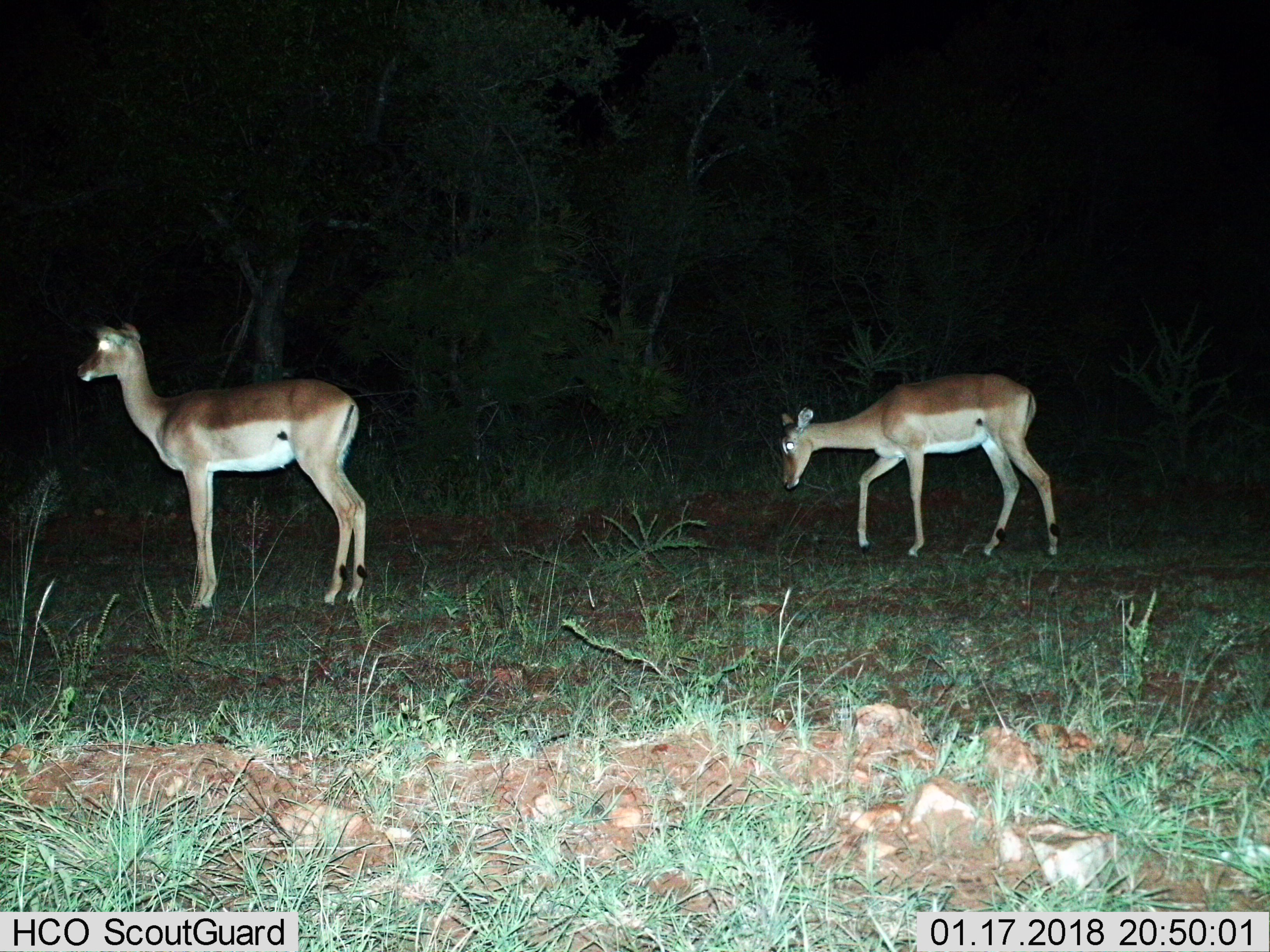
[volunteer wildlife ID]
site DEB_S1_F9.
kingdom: Animalia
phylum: Chordata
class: Mammalia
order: Artiodactyla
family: Bovidae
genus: Aepyceros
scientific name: Aepyceros melampus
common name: impala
Impala (Aepyceros melampus), count 2. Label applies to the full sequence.